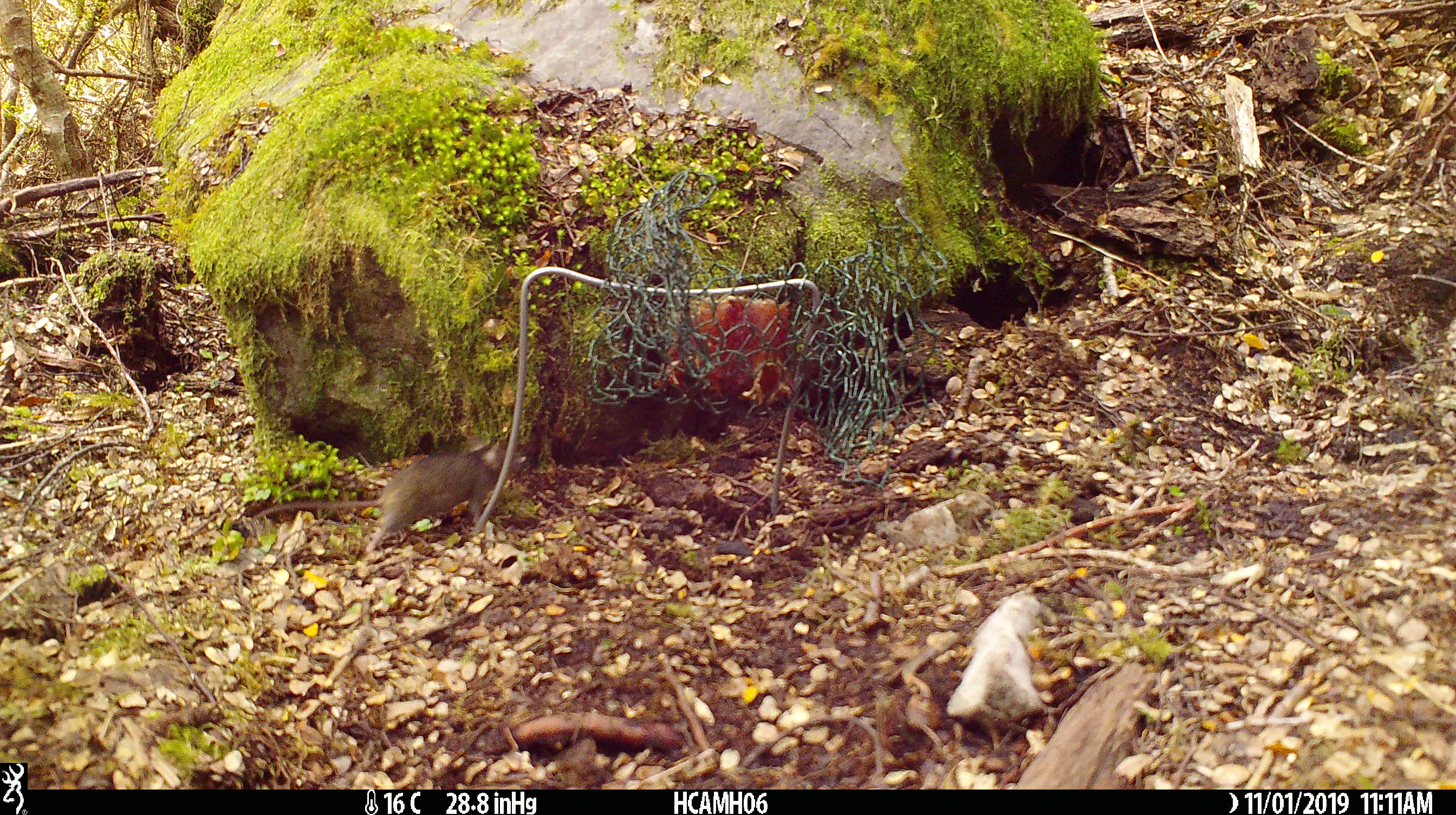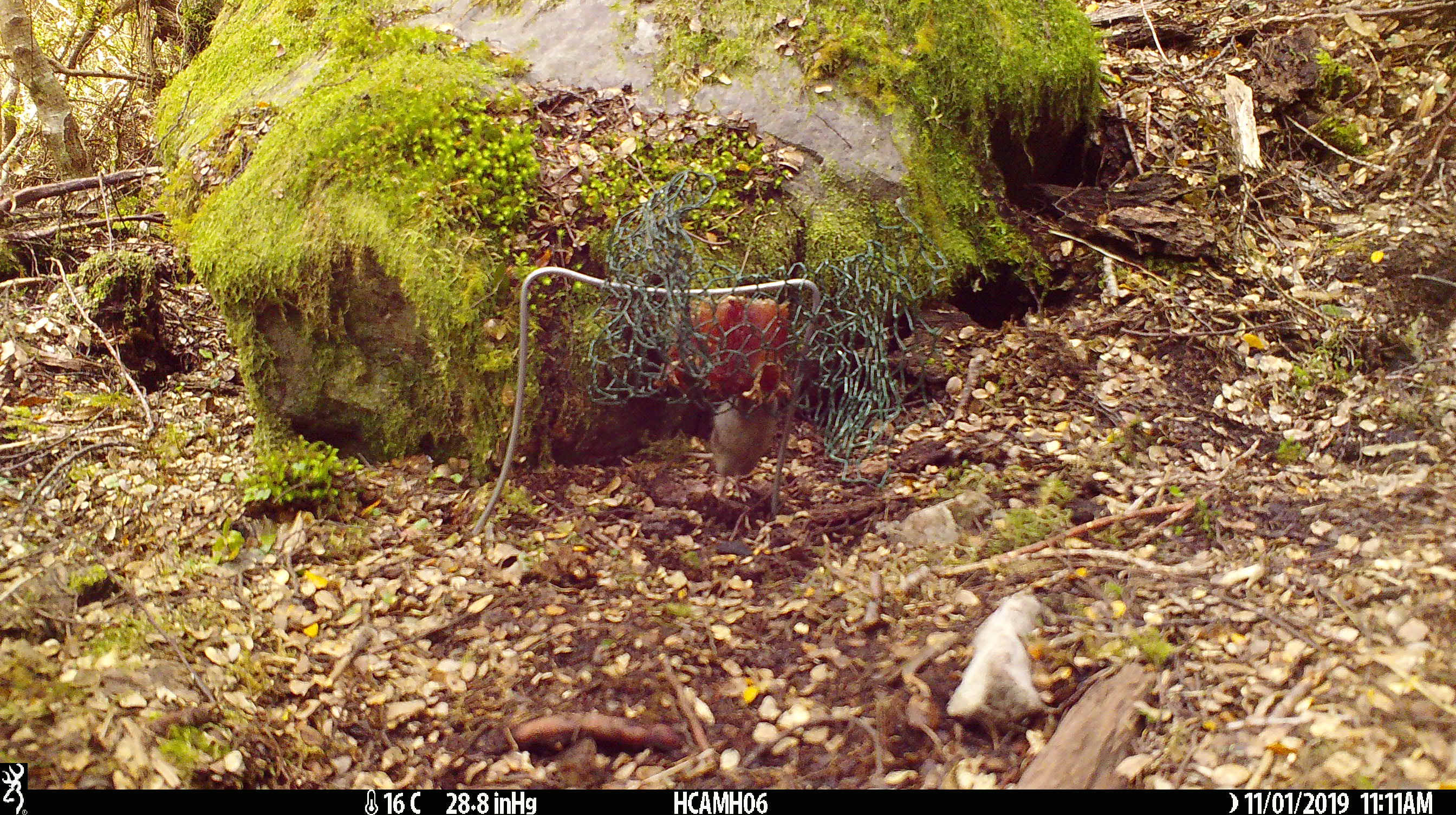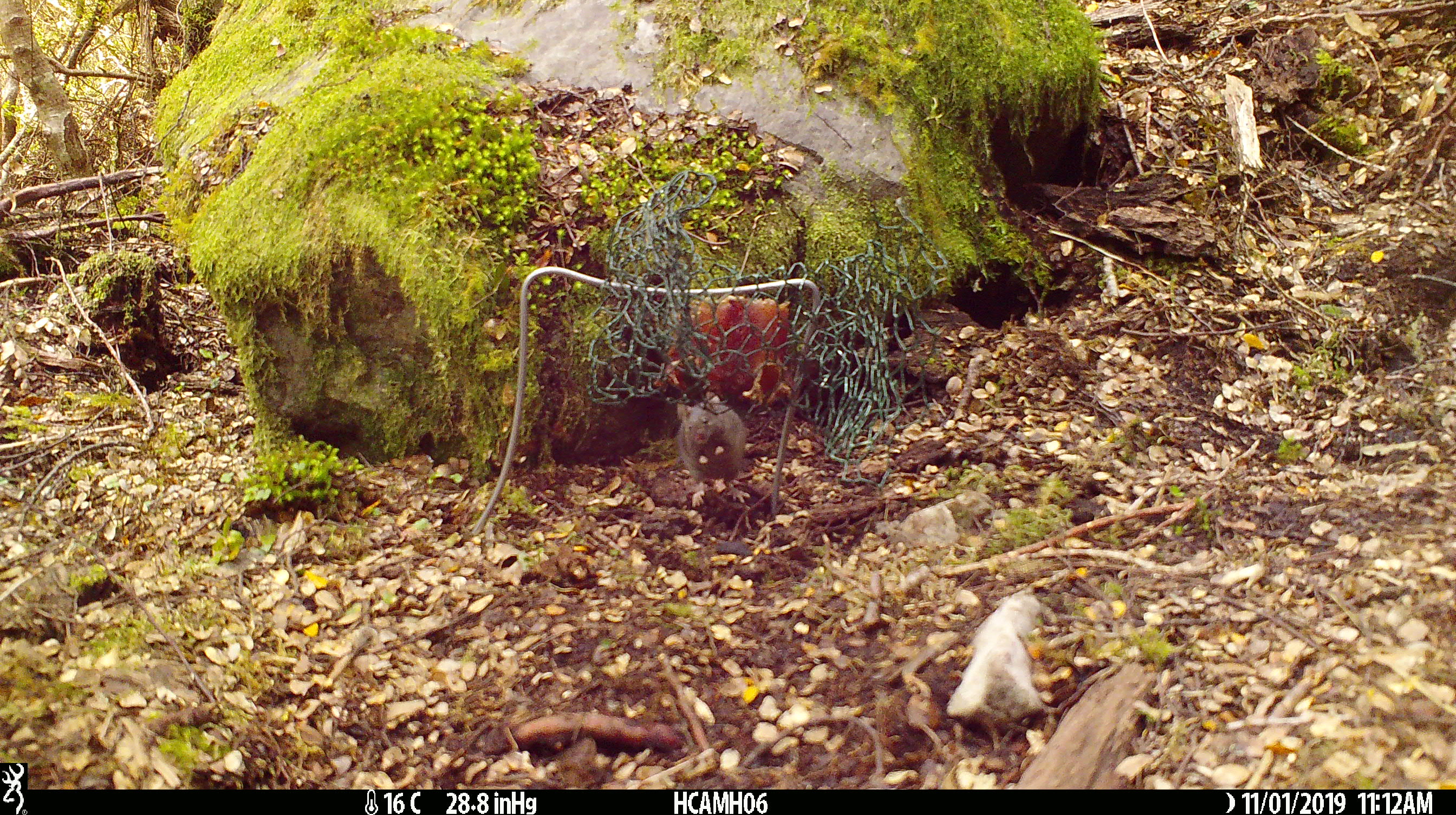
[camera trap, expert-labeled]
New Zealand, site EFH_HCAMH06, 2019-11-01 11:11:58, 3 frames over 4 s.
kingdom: Animalia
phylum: Chordata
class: Mammalia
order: Rodentia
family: Muridae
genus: Mus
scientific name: Mus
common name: mouse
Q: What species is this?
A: Mouse (Mus).